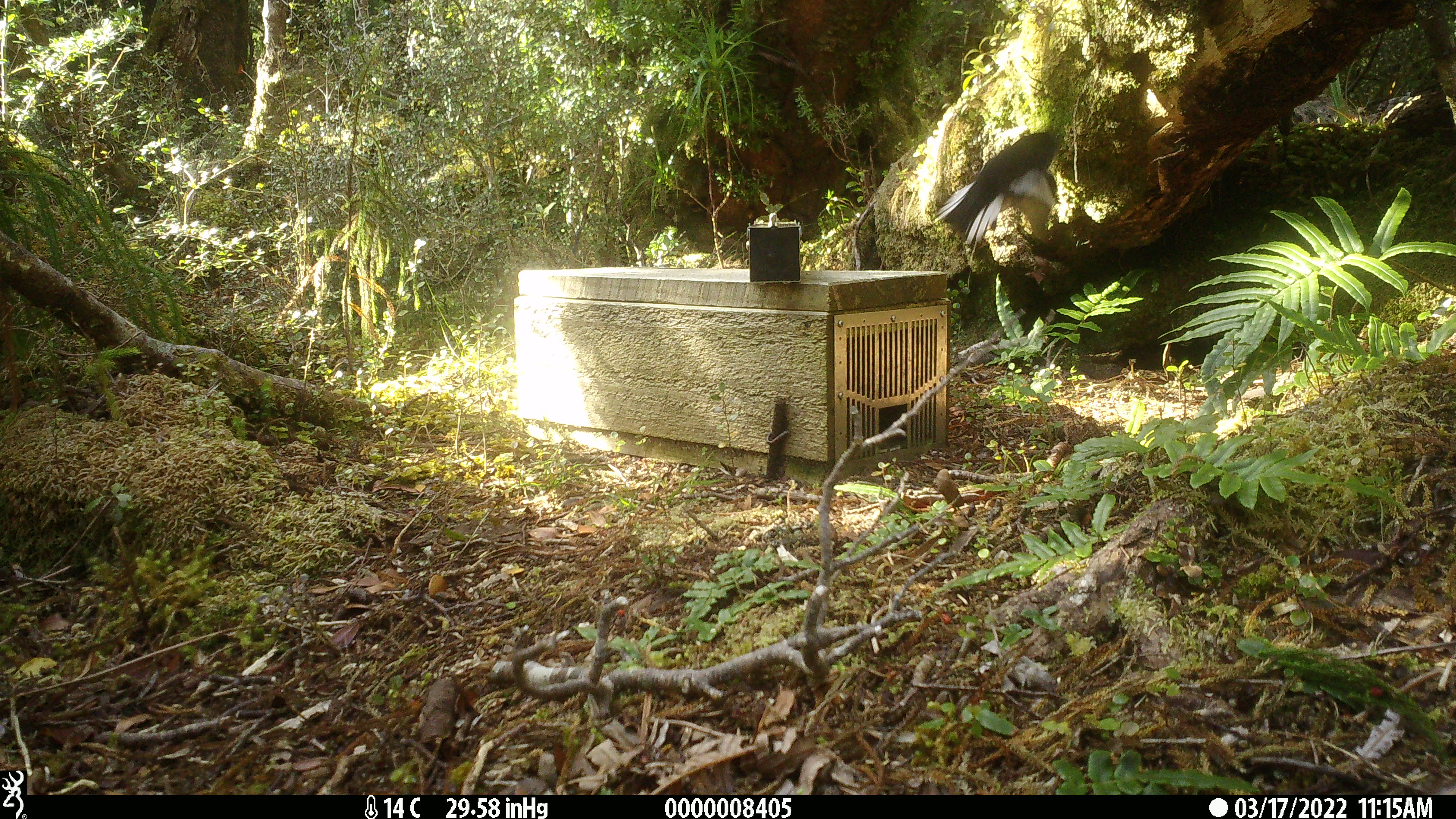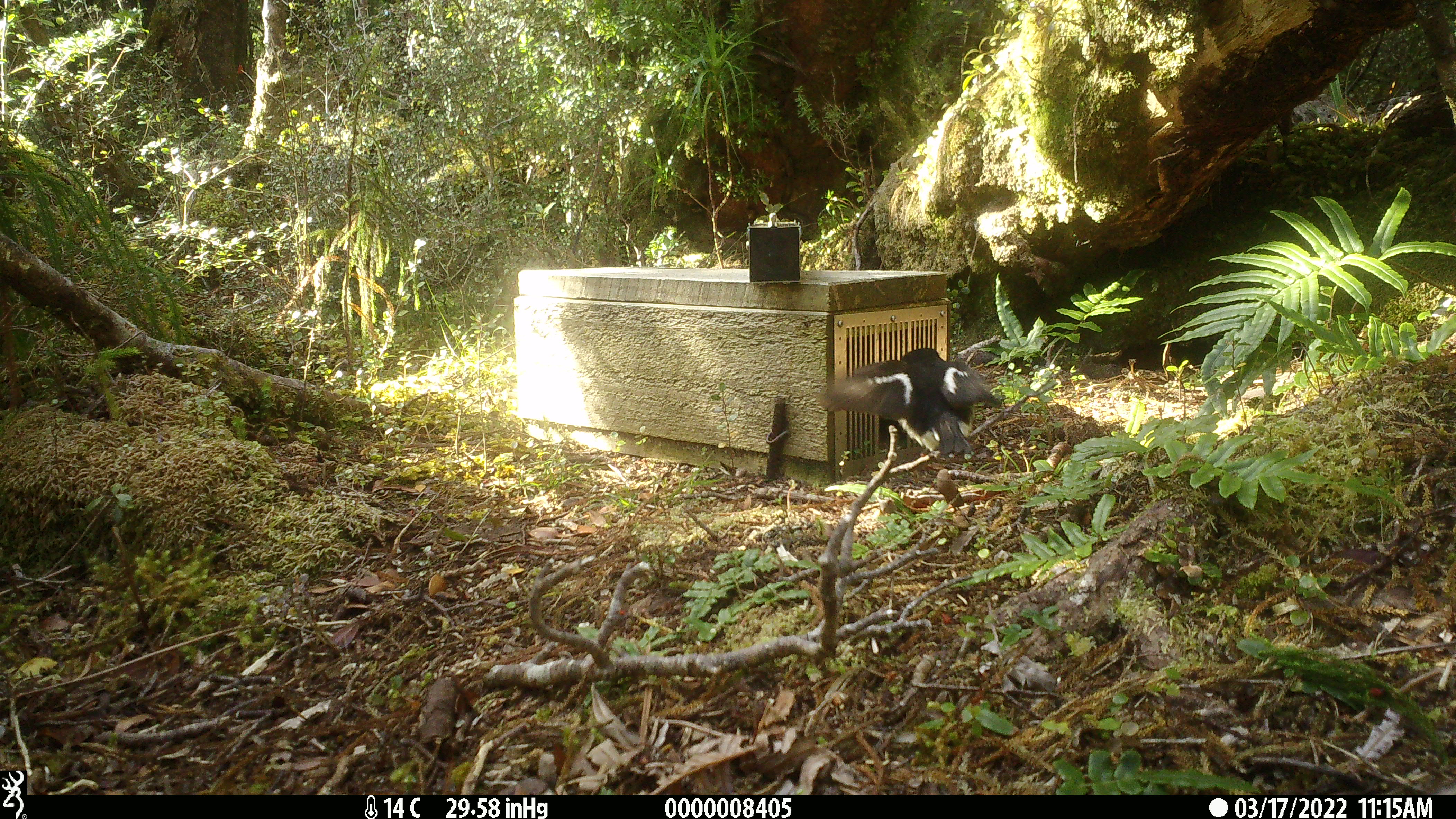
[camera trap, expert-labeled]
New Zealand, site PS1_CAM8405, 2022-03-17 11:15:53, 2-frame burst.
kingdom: Animalia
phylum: Chordata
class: Aves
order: Passeriformes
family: Petroicidae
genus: Petroica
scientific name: Petroica macrocephala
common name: tomtit